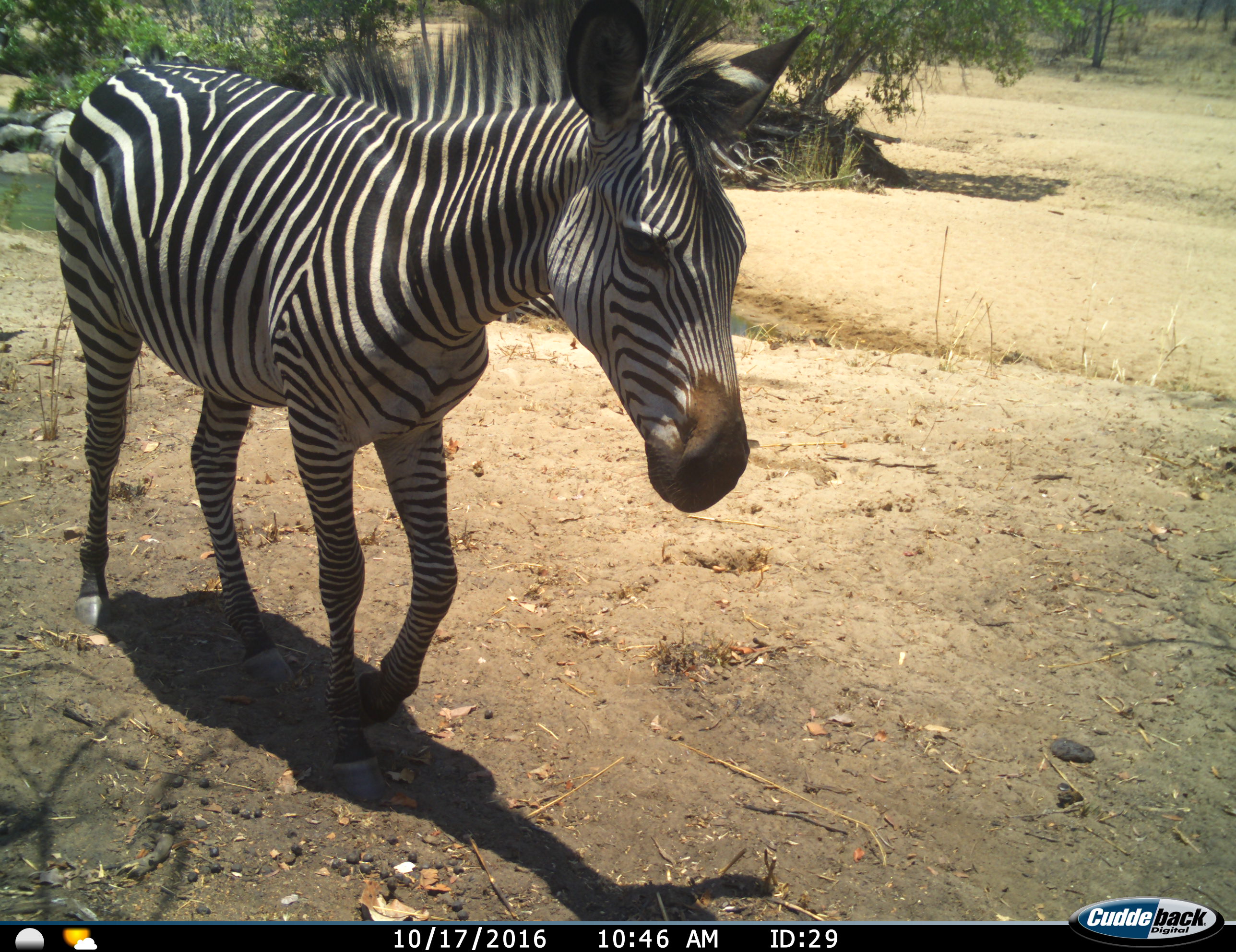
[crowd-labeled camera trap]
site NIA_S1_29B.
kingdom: Animalia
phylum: Chordata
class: Mammalia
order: Perissodactyla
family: Equidae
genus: Equus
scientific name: Equus quagga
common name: plains zebra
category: zebraplains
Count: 1.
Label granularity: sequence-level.